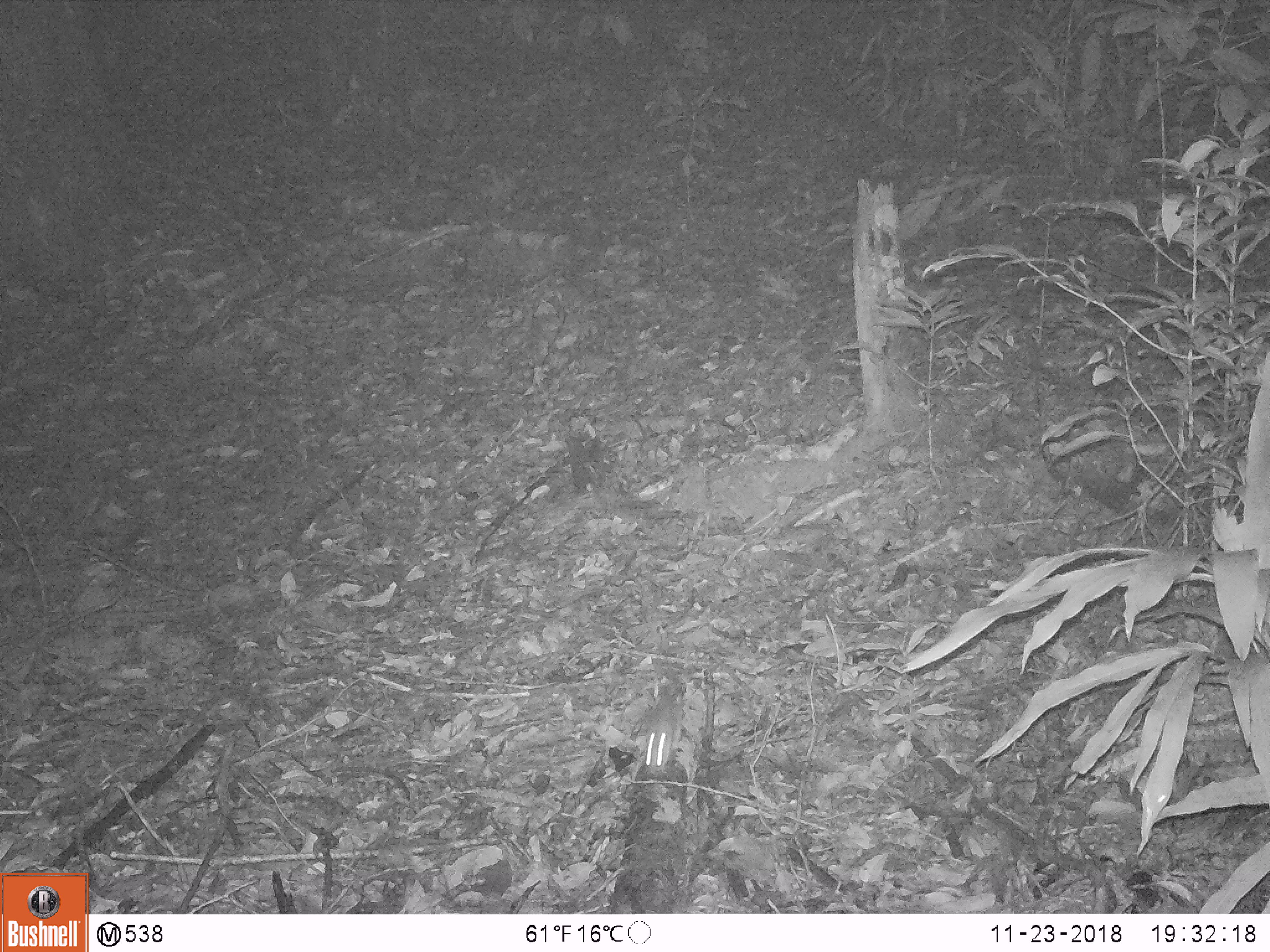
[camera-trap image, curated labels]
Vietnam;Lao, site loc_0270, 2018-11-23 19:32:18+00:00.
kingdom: Animalia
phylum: Chordata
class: Mammalia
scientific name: Mammalia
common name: mammal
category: unidentified small mammal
Unidentified small mammal (mammal) (Mammalia). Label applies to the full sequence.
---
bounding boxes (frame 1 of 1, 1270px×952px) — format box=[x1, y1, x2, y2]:
unidentified small mammal: box=[645, 685, 676, 773]